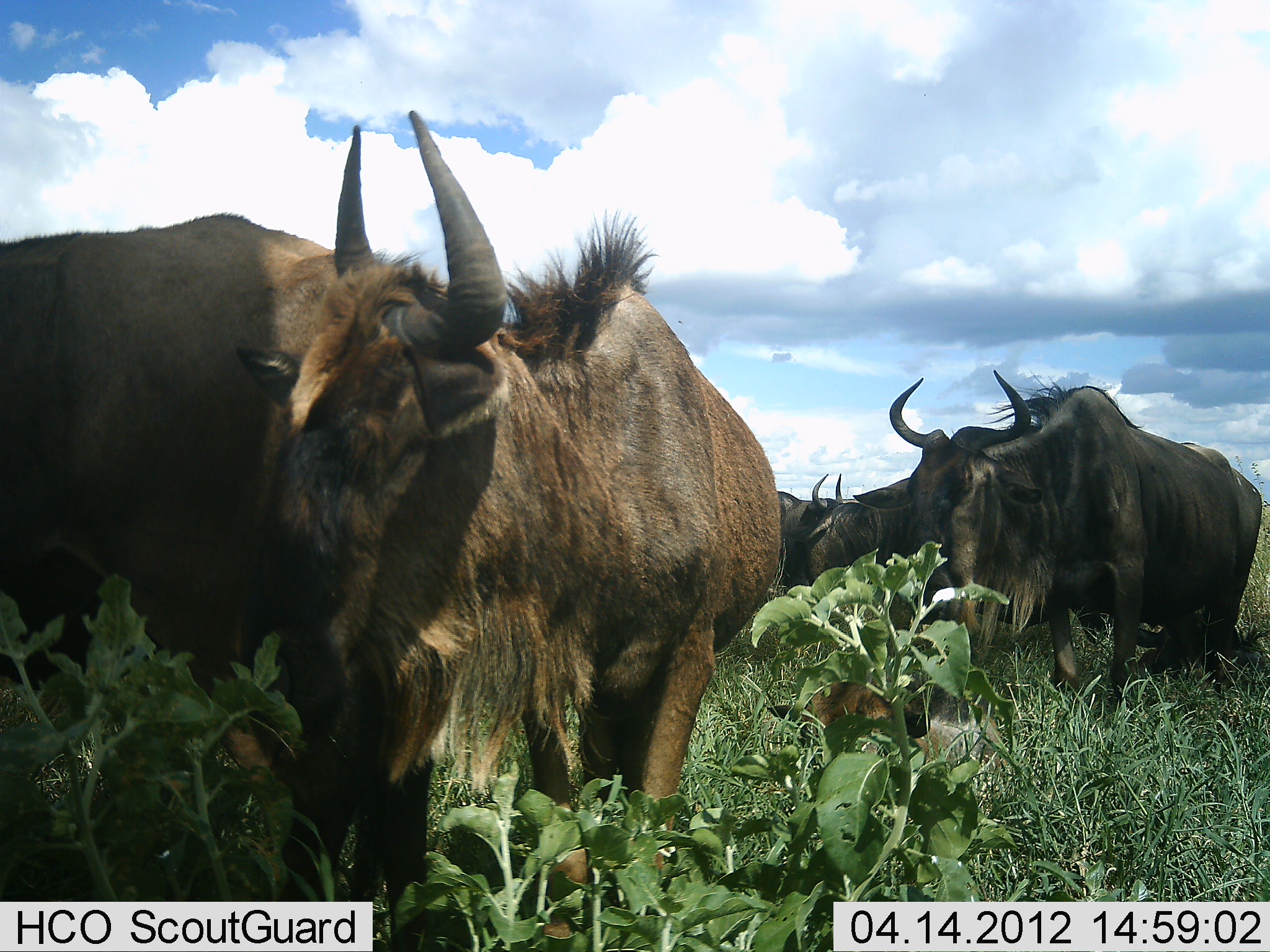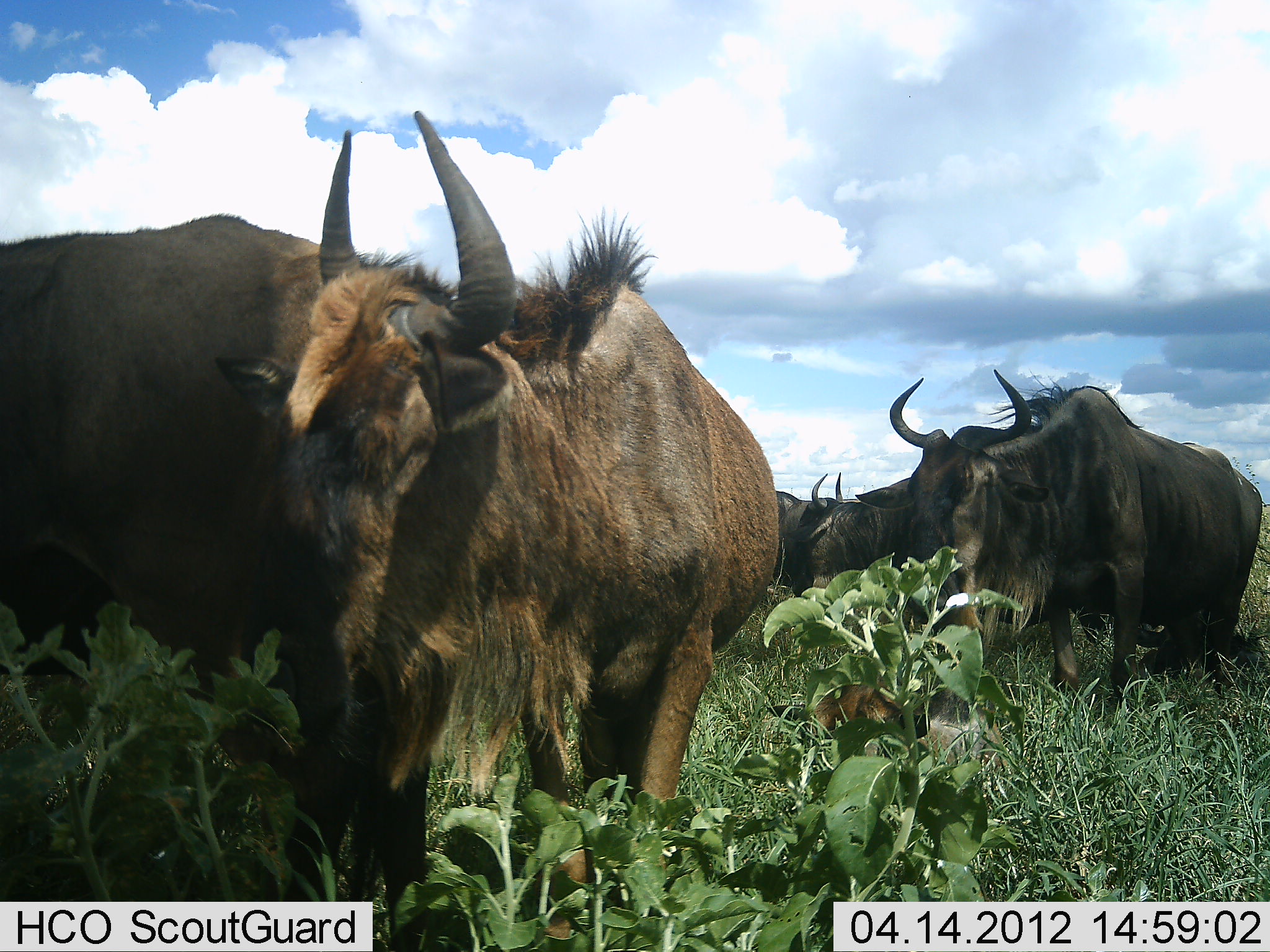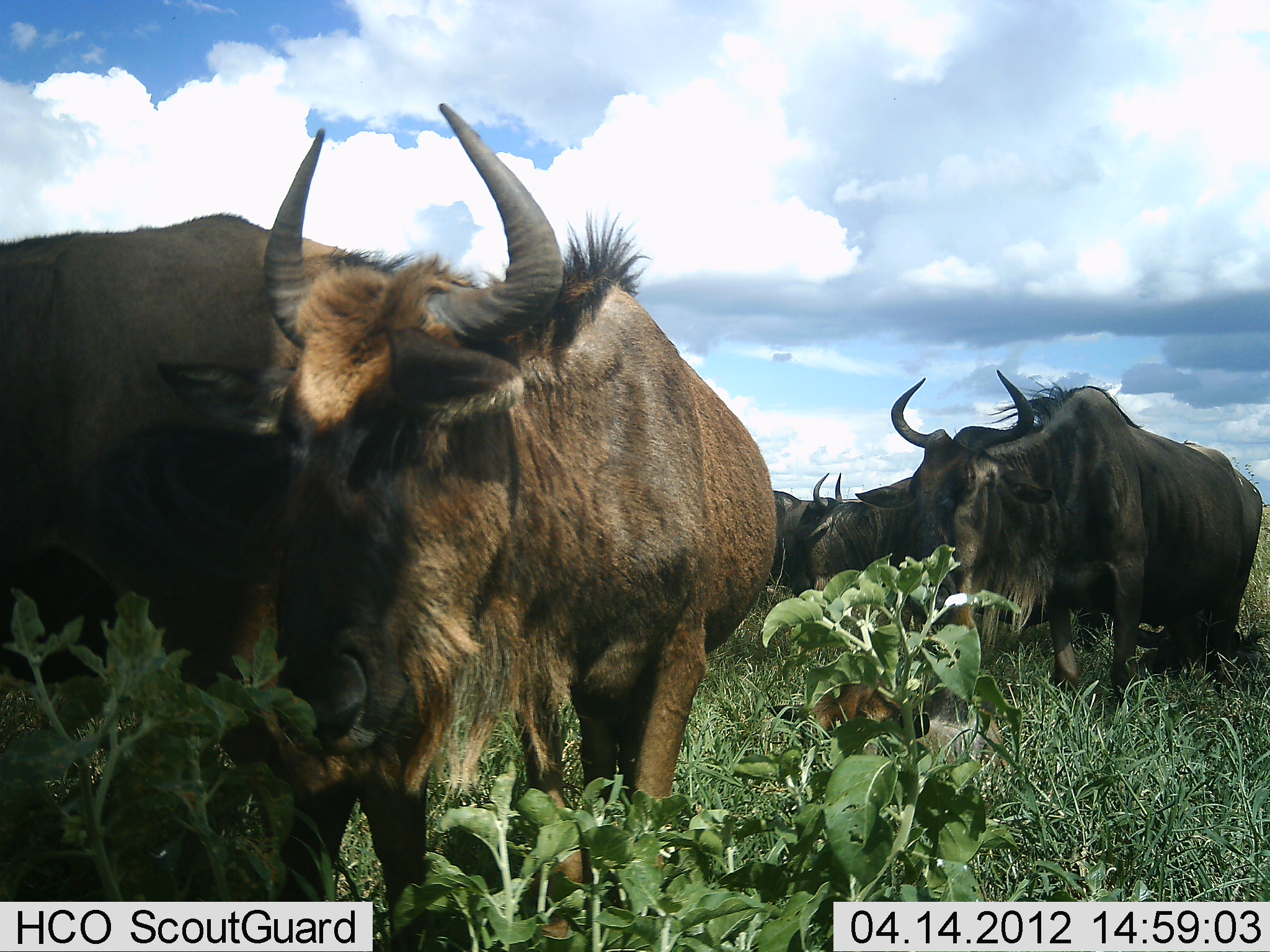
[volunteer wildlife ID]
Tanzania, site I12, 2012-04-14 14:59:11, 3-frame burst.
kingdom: Animalia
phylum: Chordata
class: Mammalia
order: Artiodactyla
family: Bovidae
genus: Connochaetes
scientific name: Connochaetes taurinus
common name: blue wildebeest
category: wildebeest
Wildebeest (blue wildebeest) (Connochaetes taurinus), count 5. Behavior (volunteer vote fractions): standing 84%, resting 0%, moving 5%, interacting 11%. Young present (vote fraction): 5%. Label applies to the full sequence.